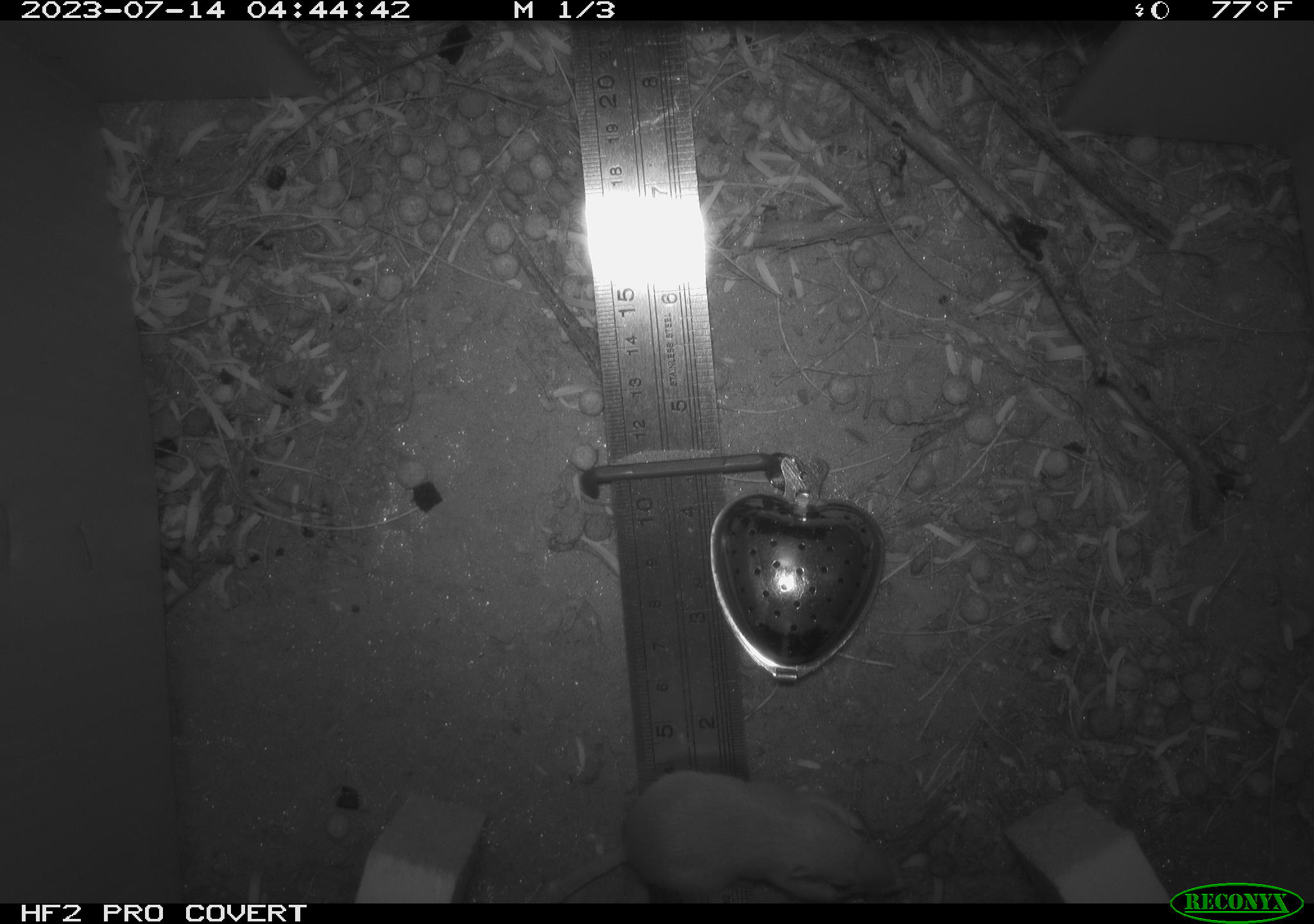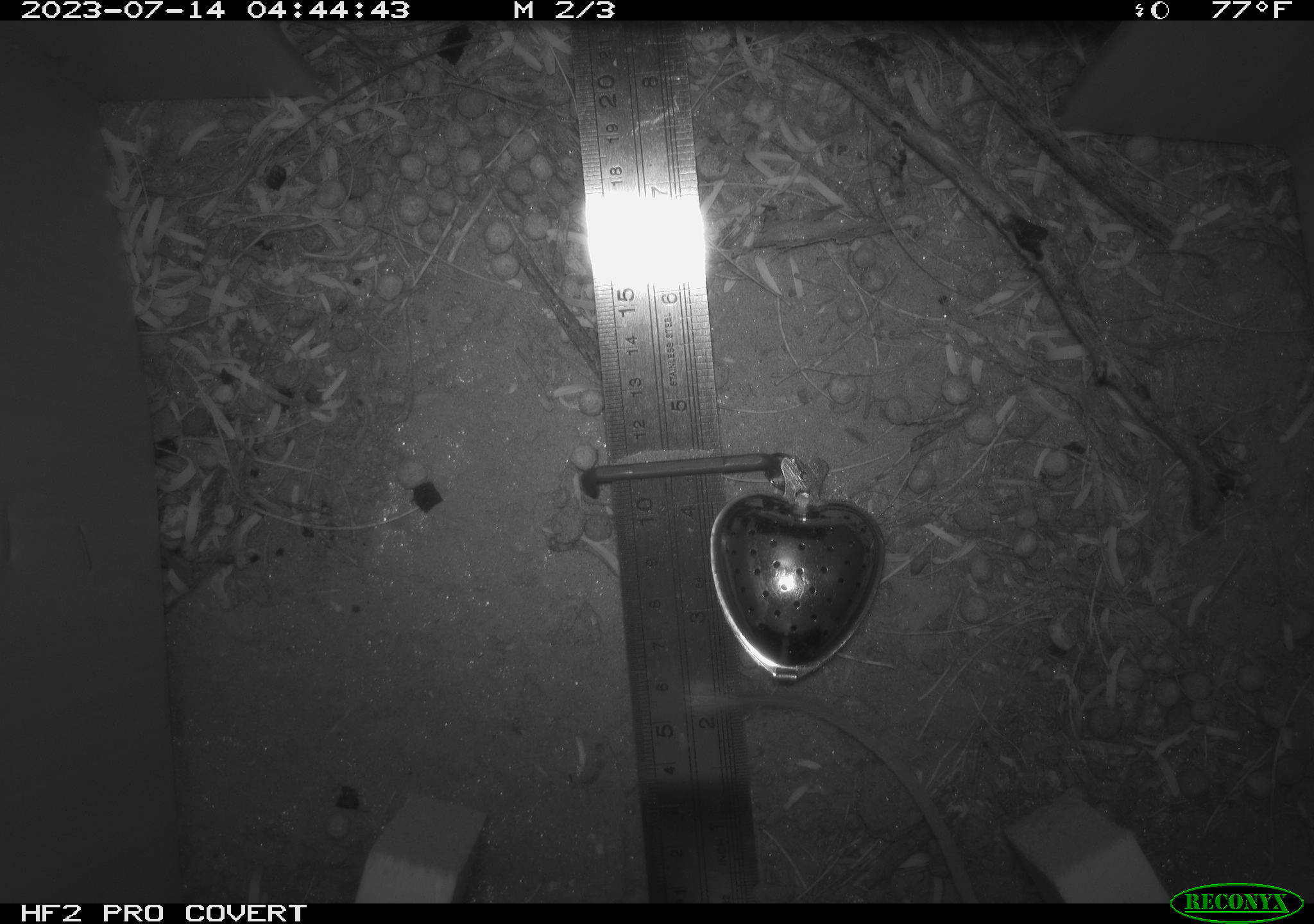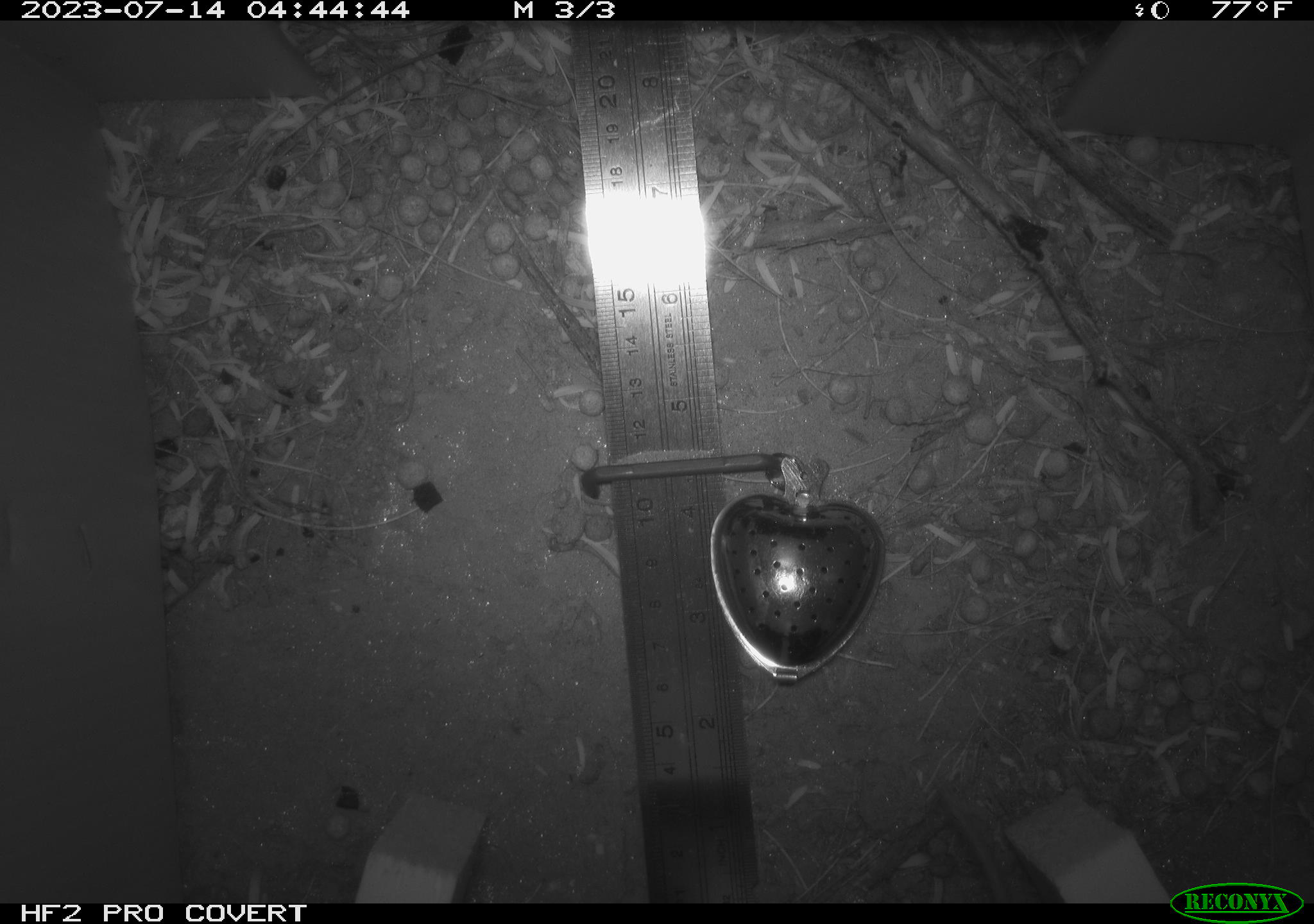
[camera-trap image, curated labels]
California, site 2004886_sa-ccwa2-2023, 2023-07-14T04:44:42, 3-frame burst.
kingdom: Animalia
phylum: Chordata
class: Mammalia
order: Rodentia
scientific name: Rodentia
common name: mouse species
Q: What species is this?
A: Mouse species (Rodentia).